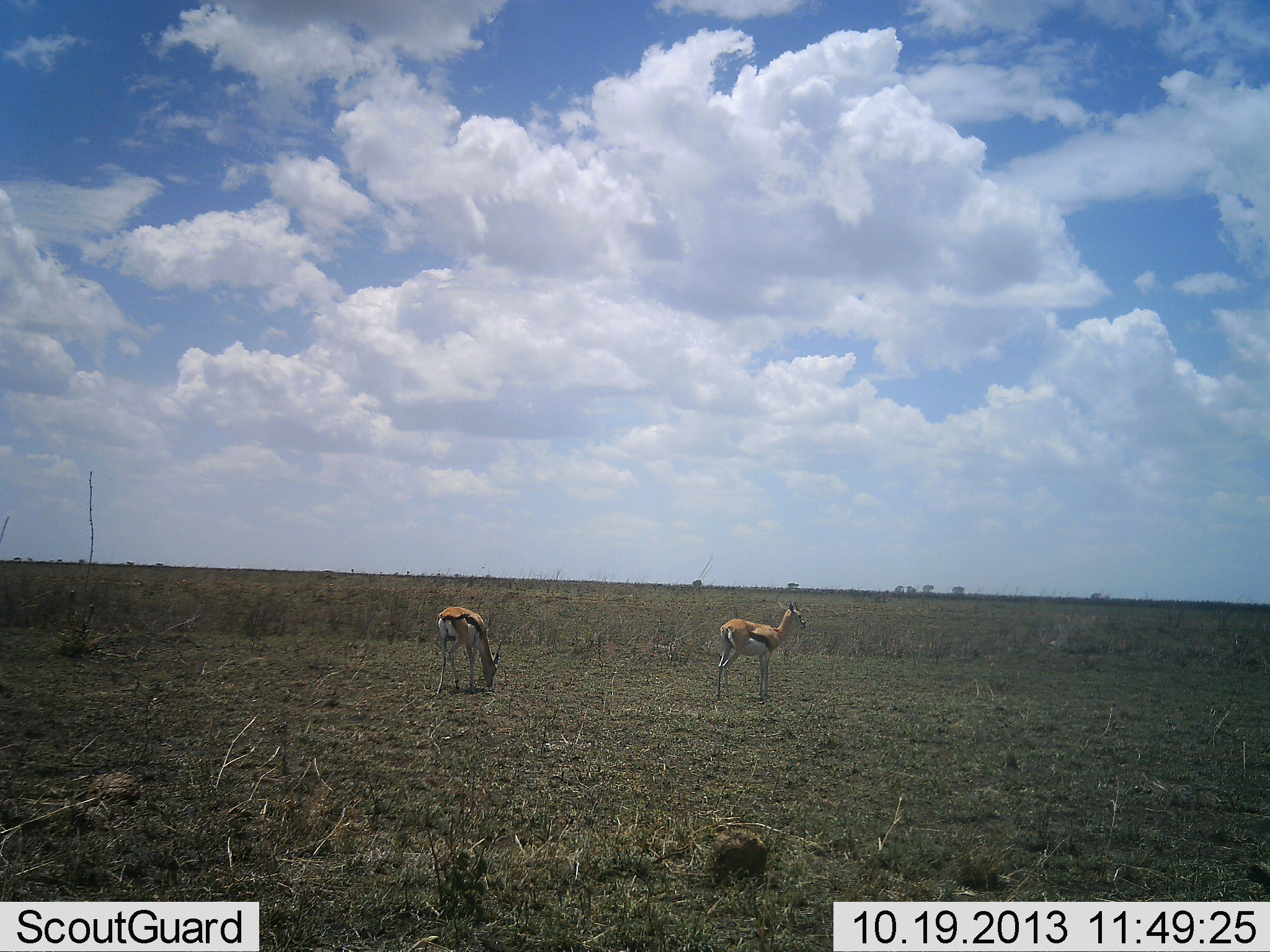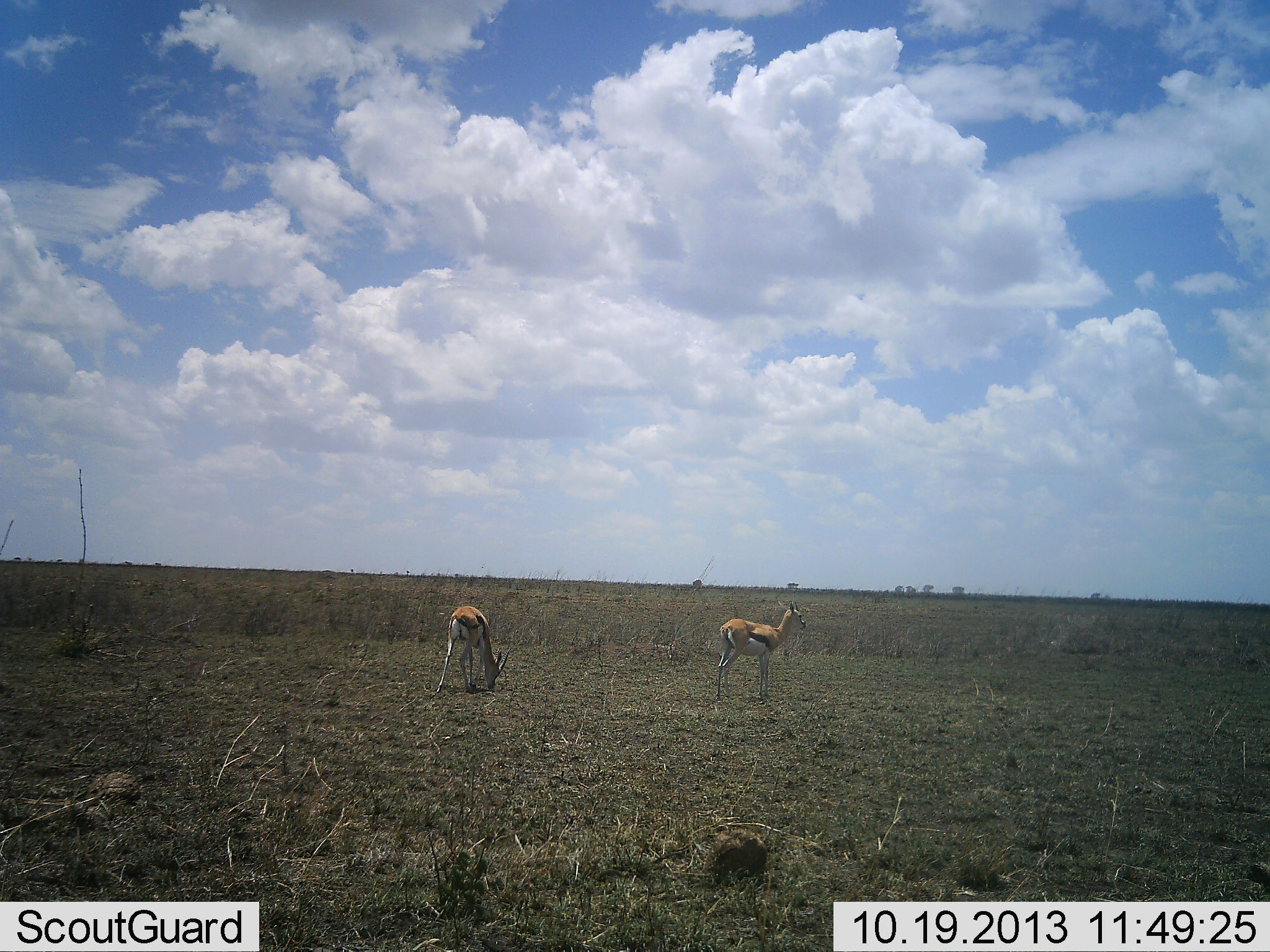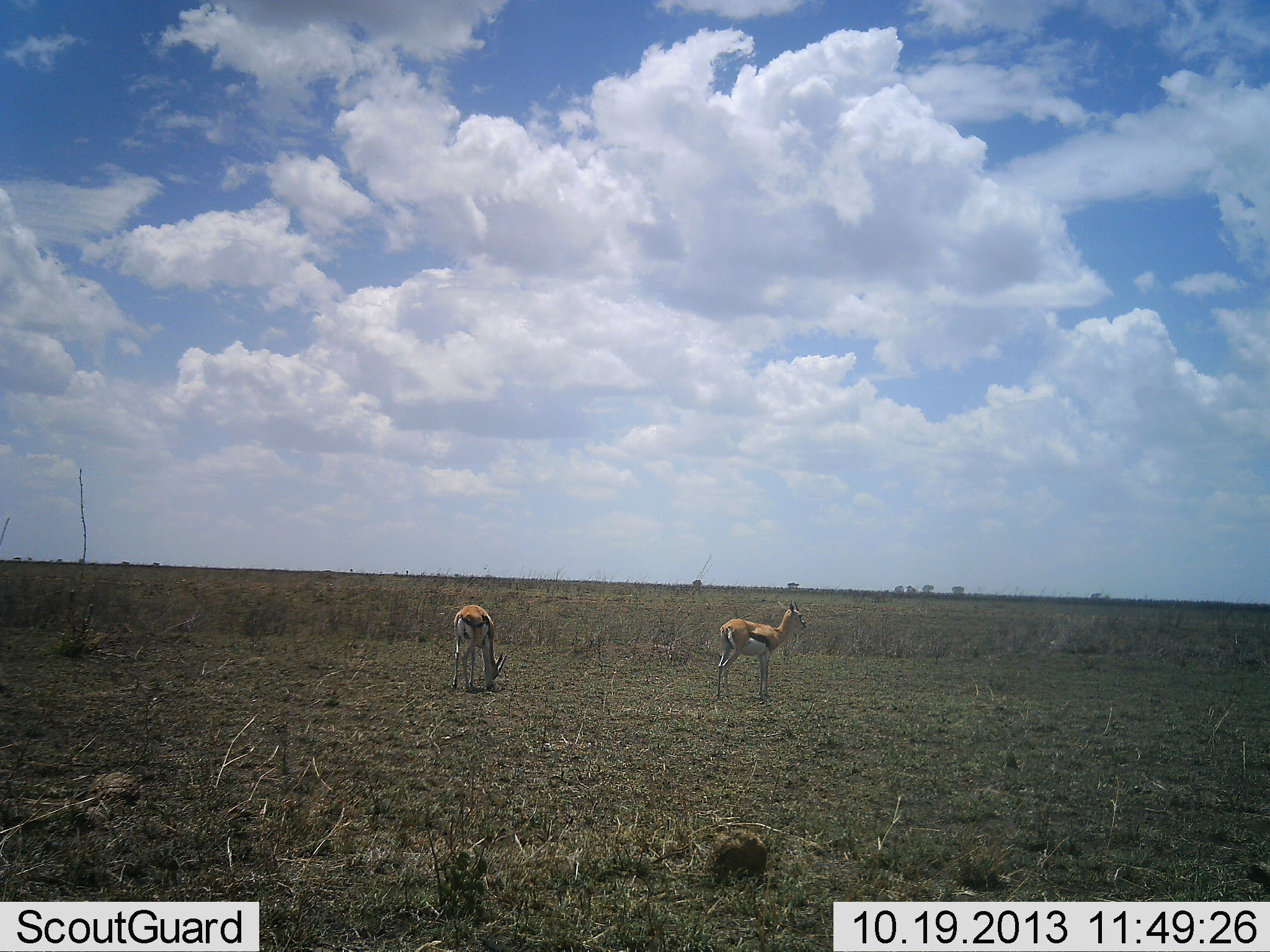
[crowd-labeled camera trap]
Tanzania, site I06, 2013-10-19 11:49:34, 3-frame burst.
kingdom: Animalia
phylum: Chordata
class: Mammalia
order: Artiodactyla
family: Bovidae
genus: Eudorcas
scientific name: Eudorcas thomsonii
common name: thomson's gazelle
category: gazellethomsons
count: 2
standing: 95%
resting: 0%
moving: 9%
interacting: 0%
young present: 0%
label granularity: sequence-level